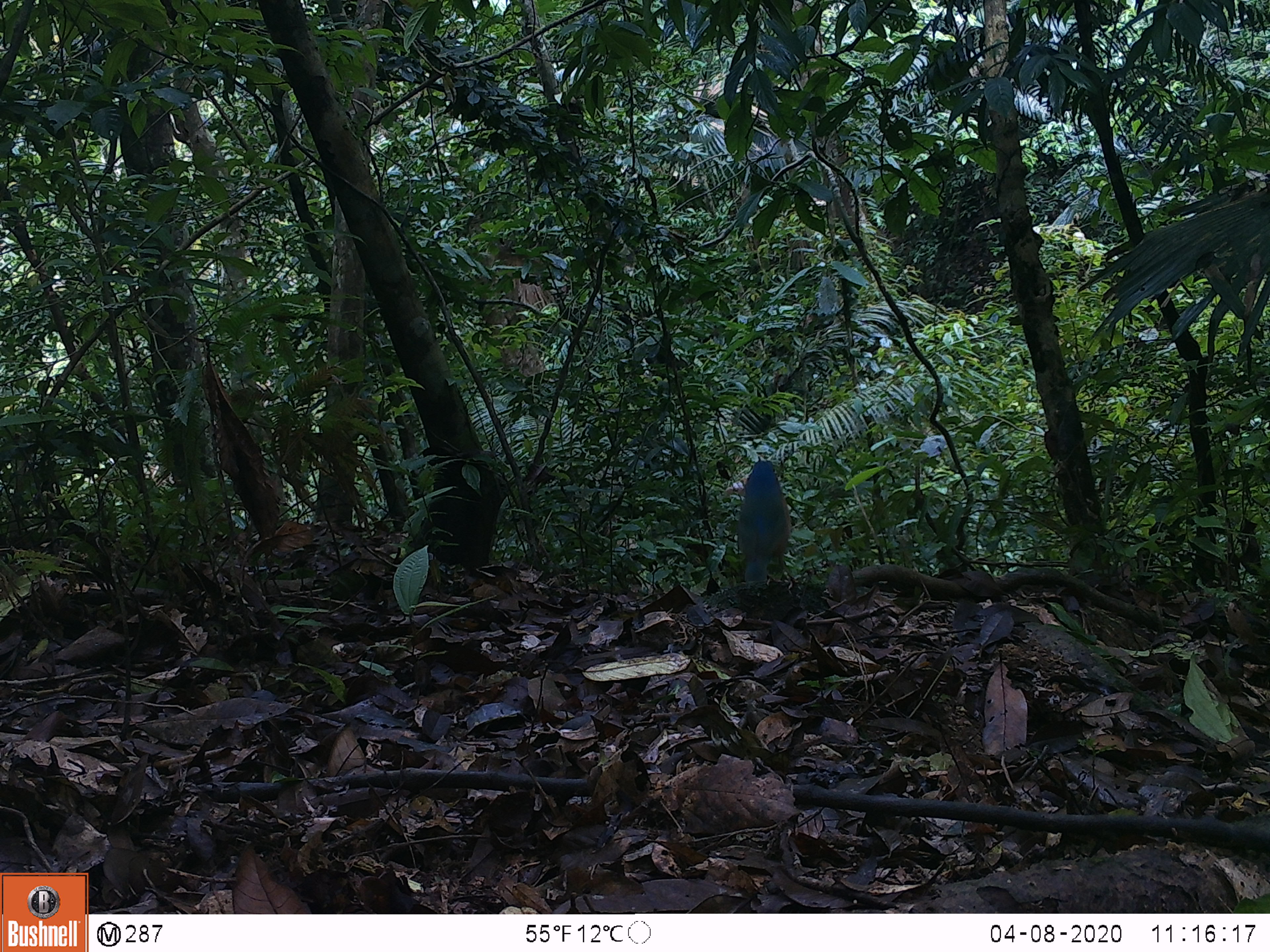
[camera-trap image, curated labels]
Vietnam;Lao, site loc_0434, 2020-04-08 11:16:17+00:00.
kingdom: Animalia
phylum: Chordata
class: Aves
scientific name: Aves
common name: bird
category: unidentified bird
Unidentified bird (bird) (Aves). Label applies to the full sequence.